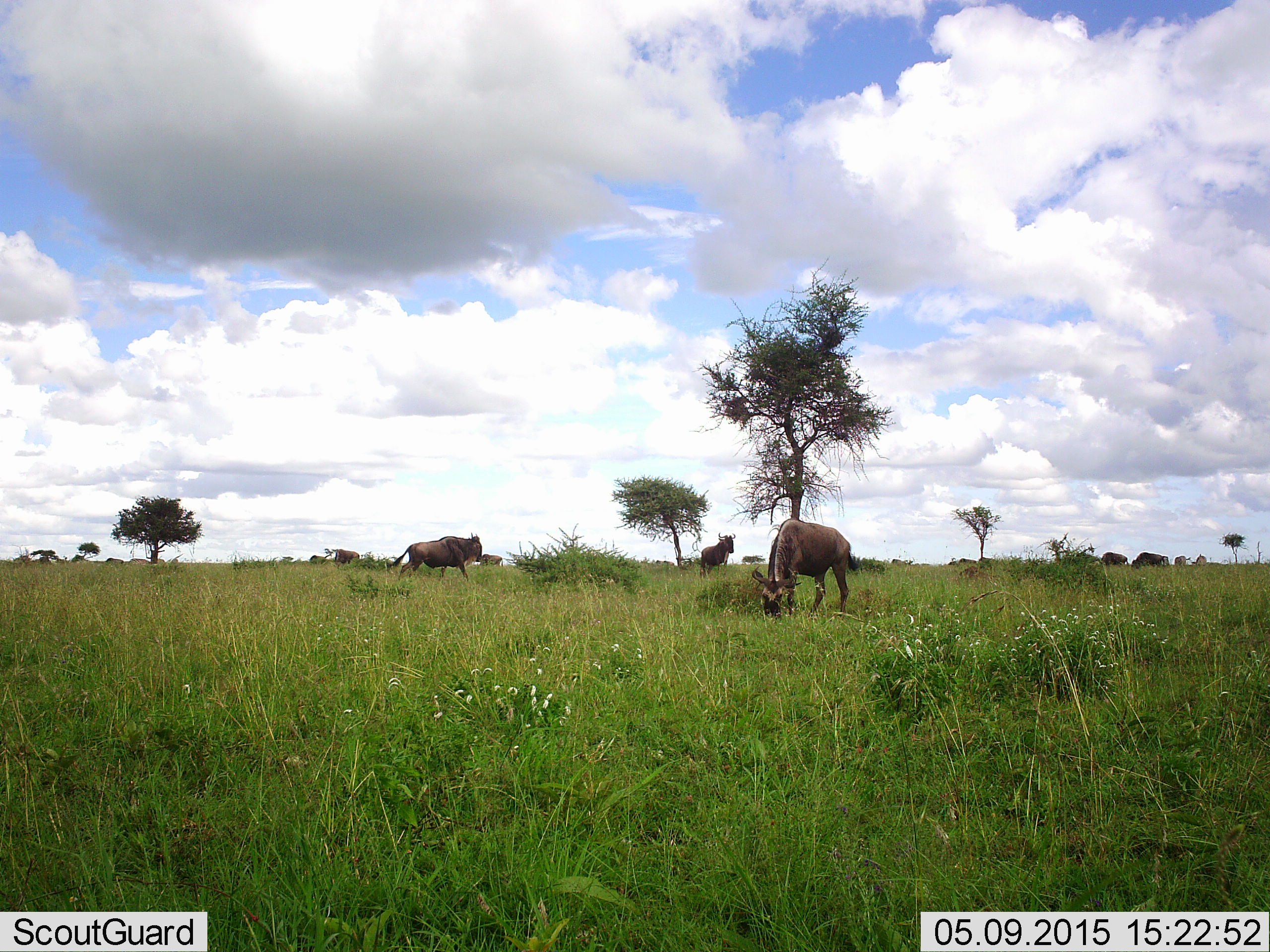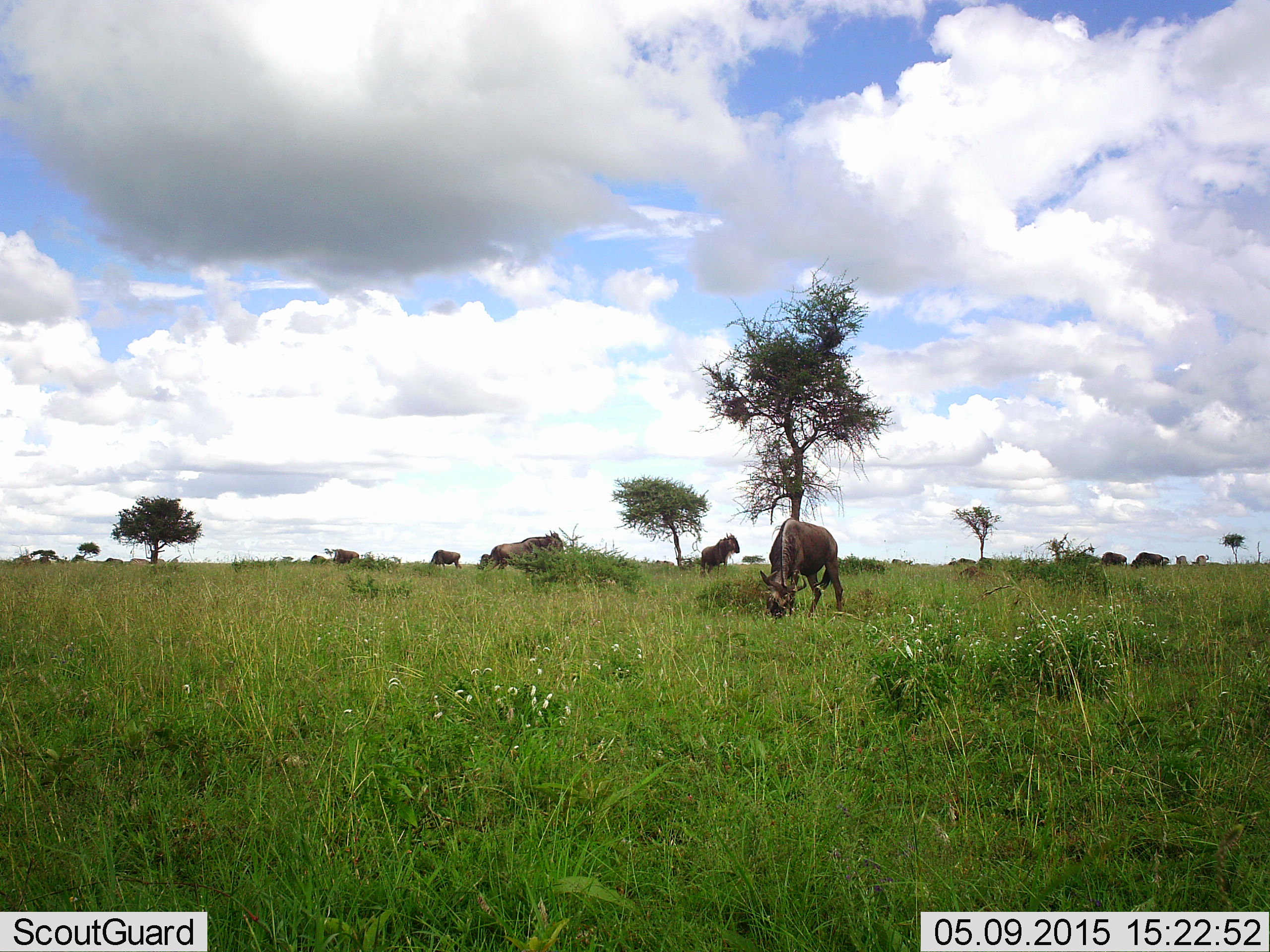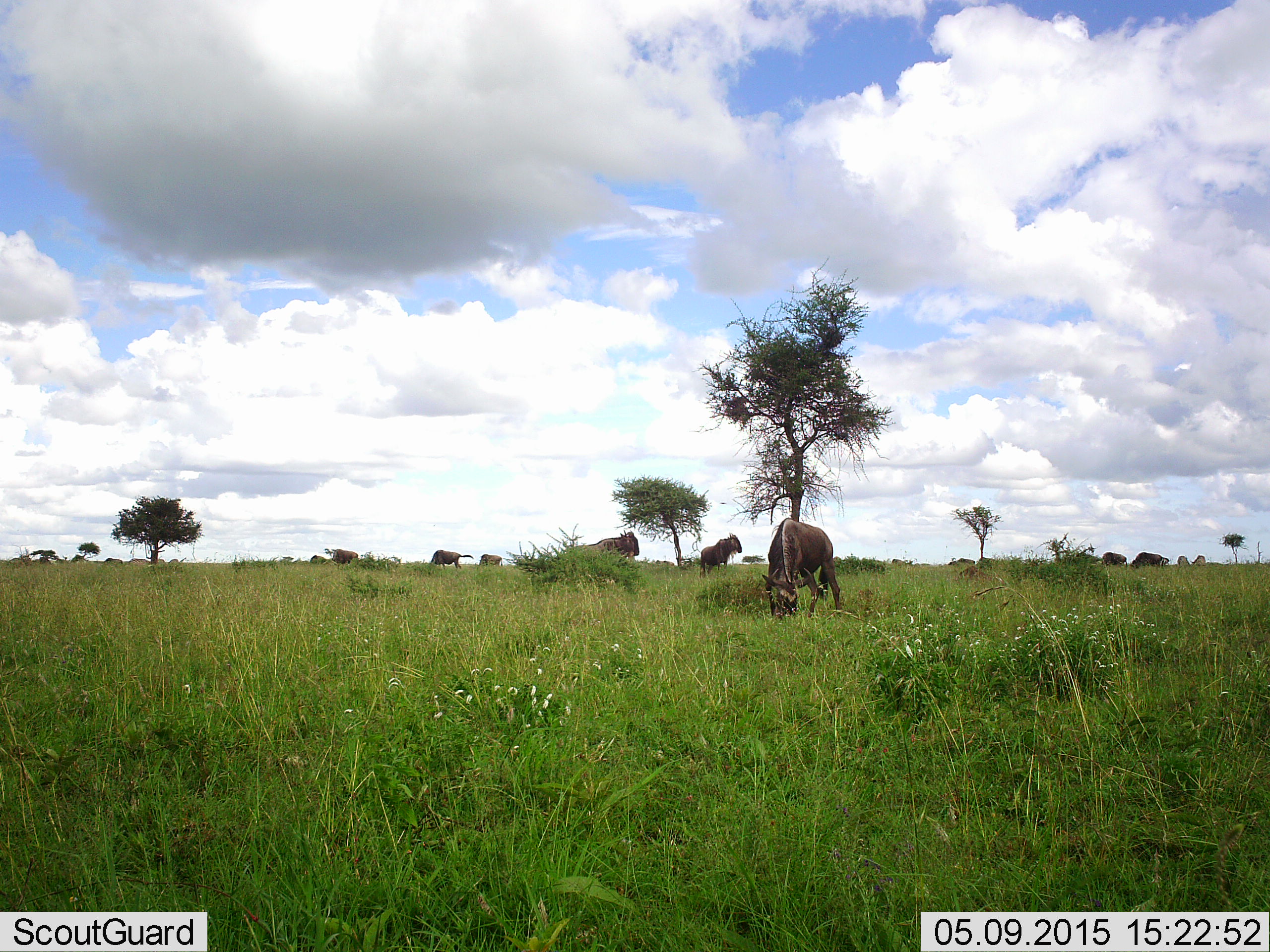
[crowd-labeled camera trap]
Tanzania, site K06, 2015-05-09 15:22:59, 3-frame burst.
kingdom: Animalia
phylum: Chordata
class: Mammalia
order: Artiodactyla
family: Bovidae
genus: Connochaetes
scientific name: Connochaetes taurinus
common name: blue wildebeest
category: wildebeest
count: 11-50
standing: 92%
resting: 17%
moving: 50%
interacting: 0%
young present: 0%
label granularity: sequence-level